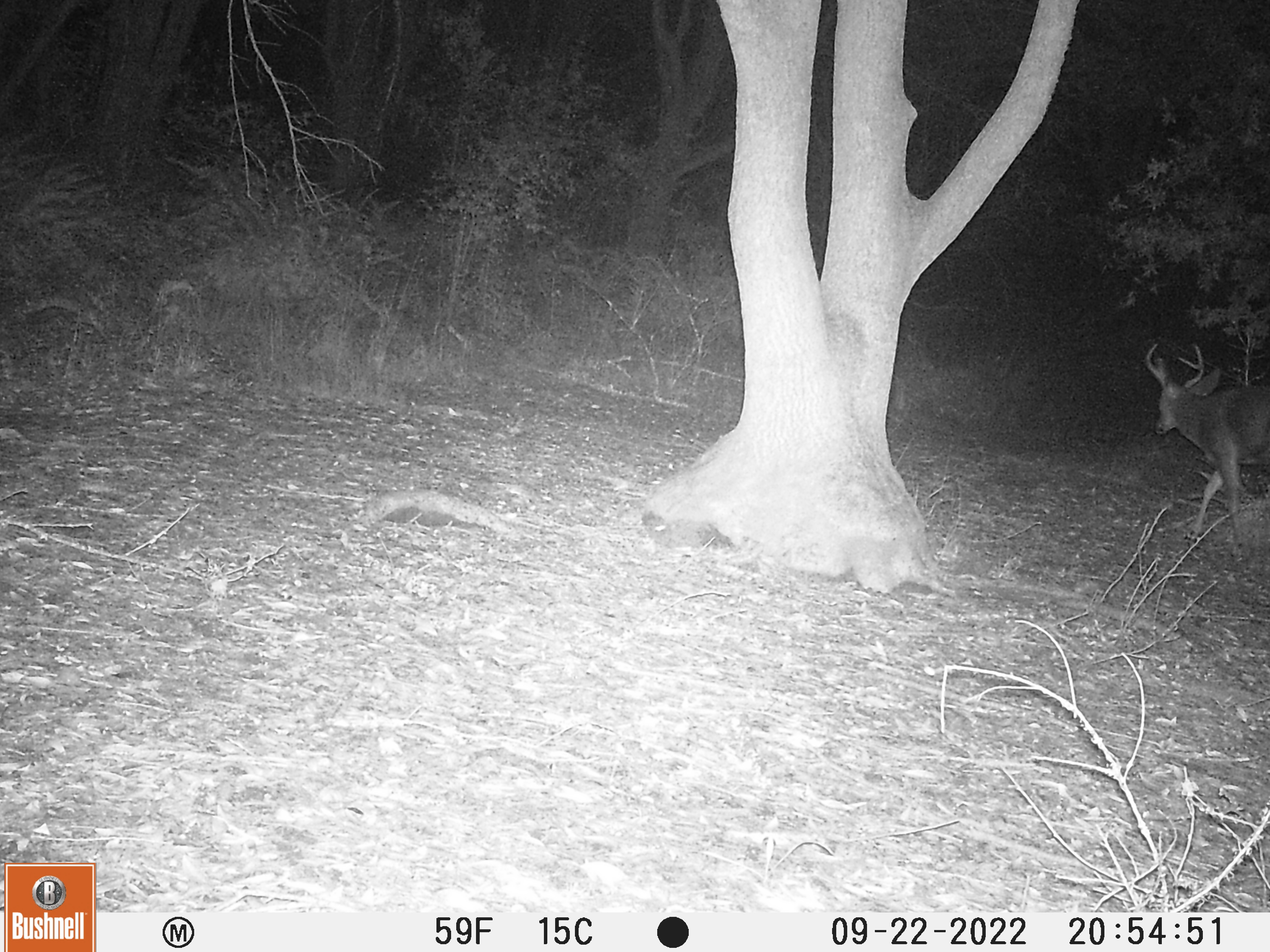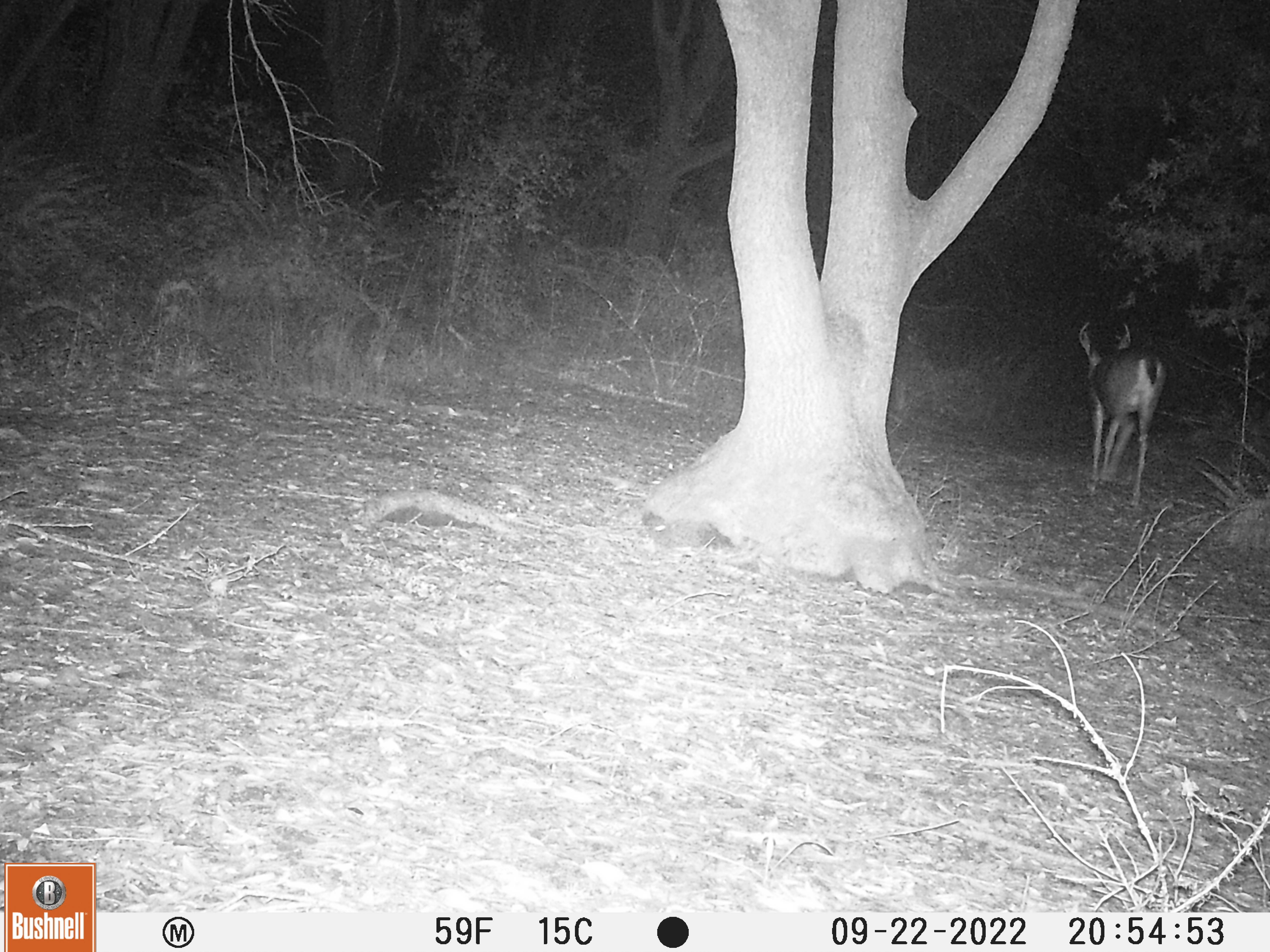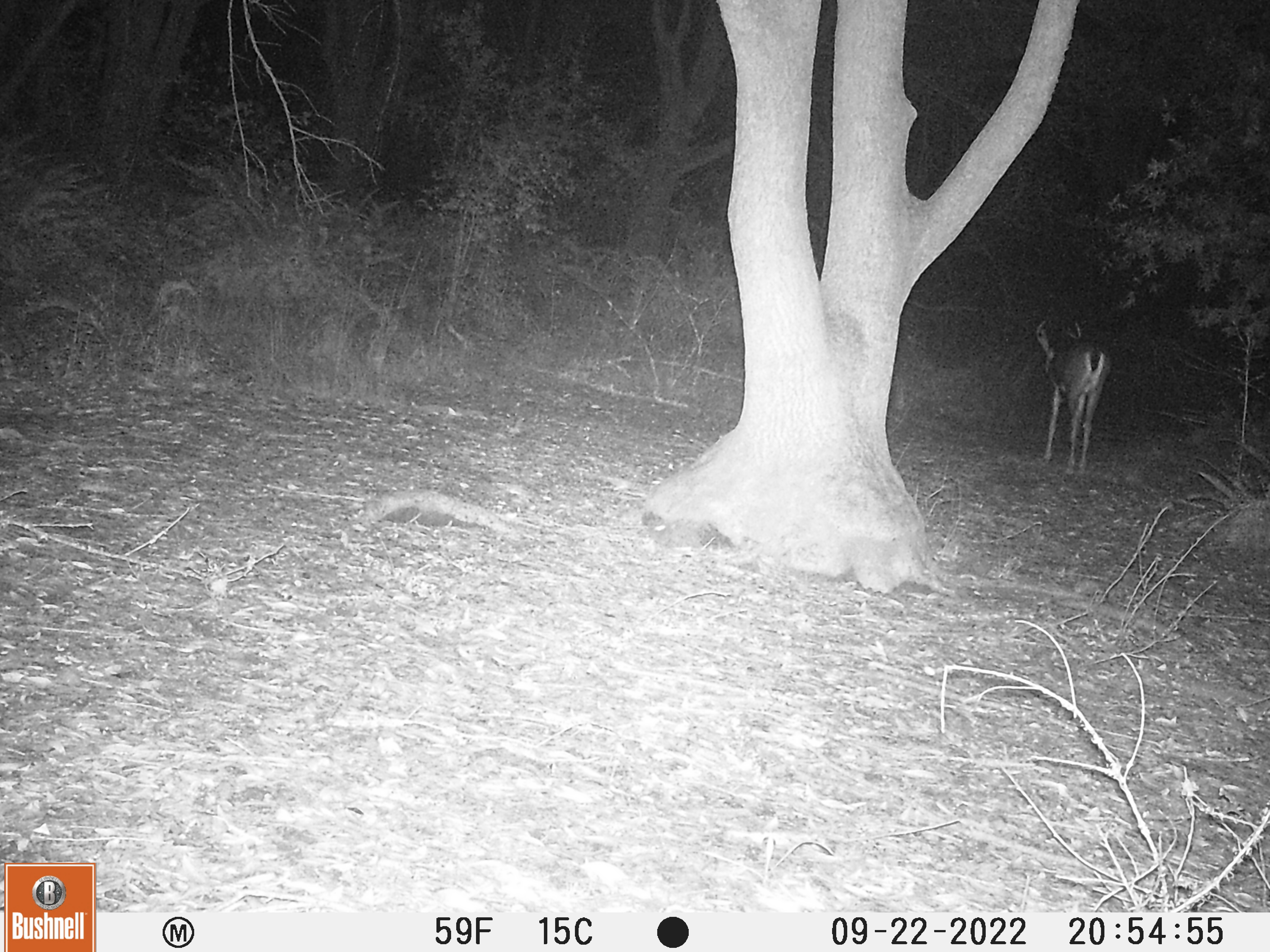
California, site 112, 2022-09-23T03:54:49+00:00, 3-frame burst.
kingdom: Animalia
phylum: Chordata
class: Mammalia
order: Artiodactyla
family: Cervidae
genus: Odocoileus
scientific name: Odocoileus hemionus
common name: mule deer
Mule deer (Odocoileus hemionus).